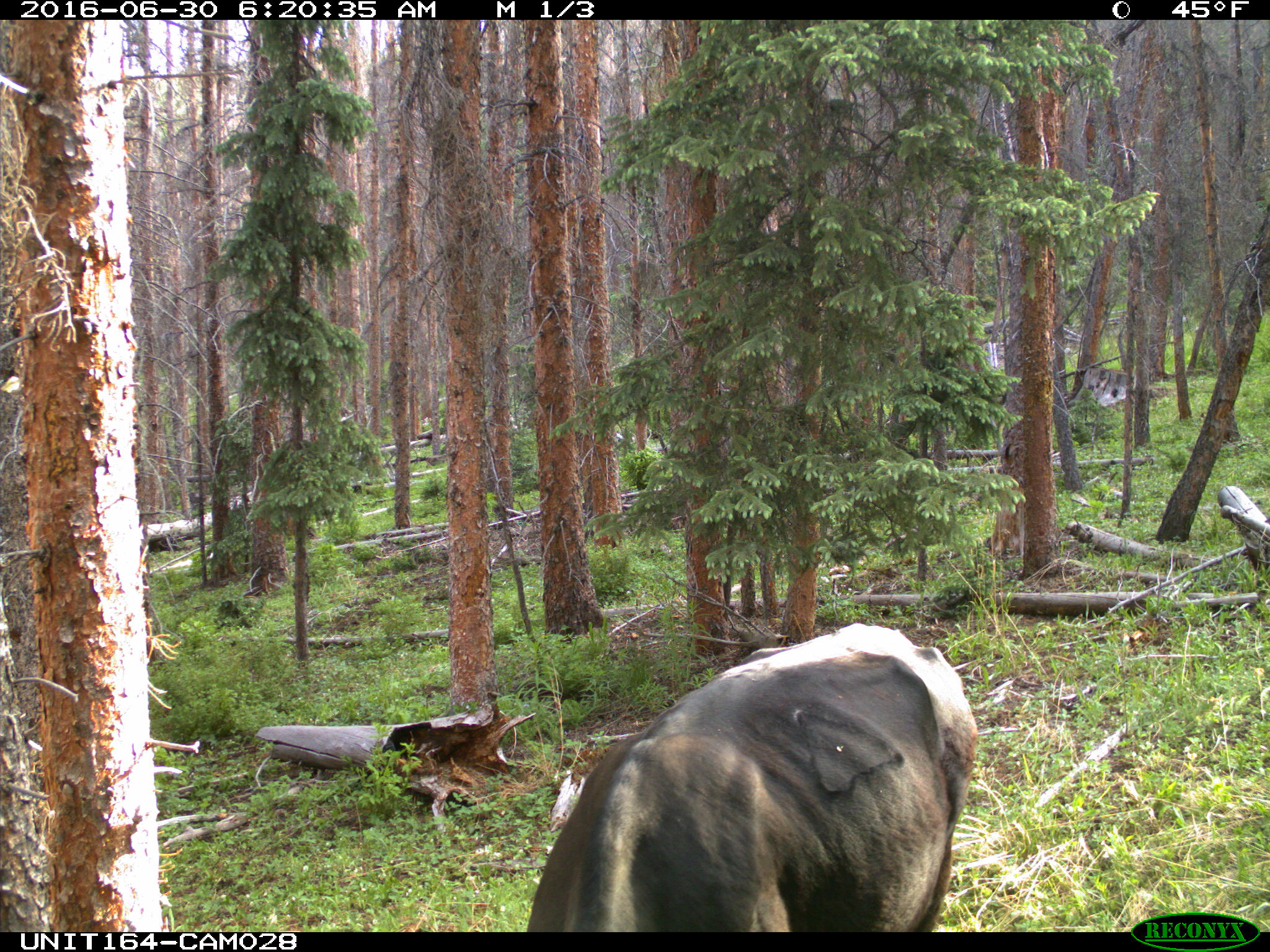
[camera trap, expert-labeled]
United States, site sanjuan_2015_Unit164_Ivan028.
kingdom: Animalia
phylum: Chordata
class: Mammalia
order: Artiodactyla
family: Bovidae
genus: Bos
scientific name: Bos taurus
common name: domestic cow